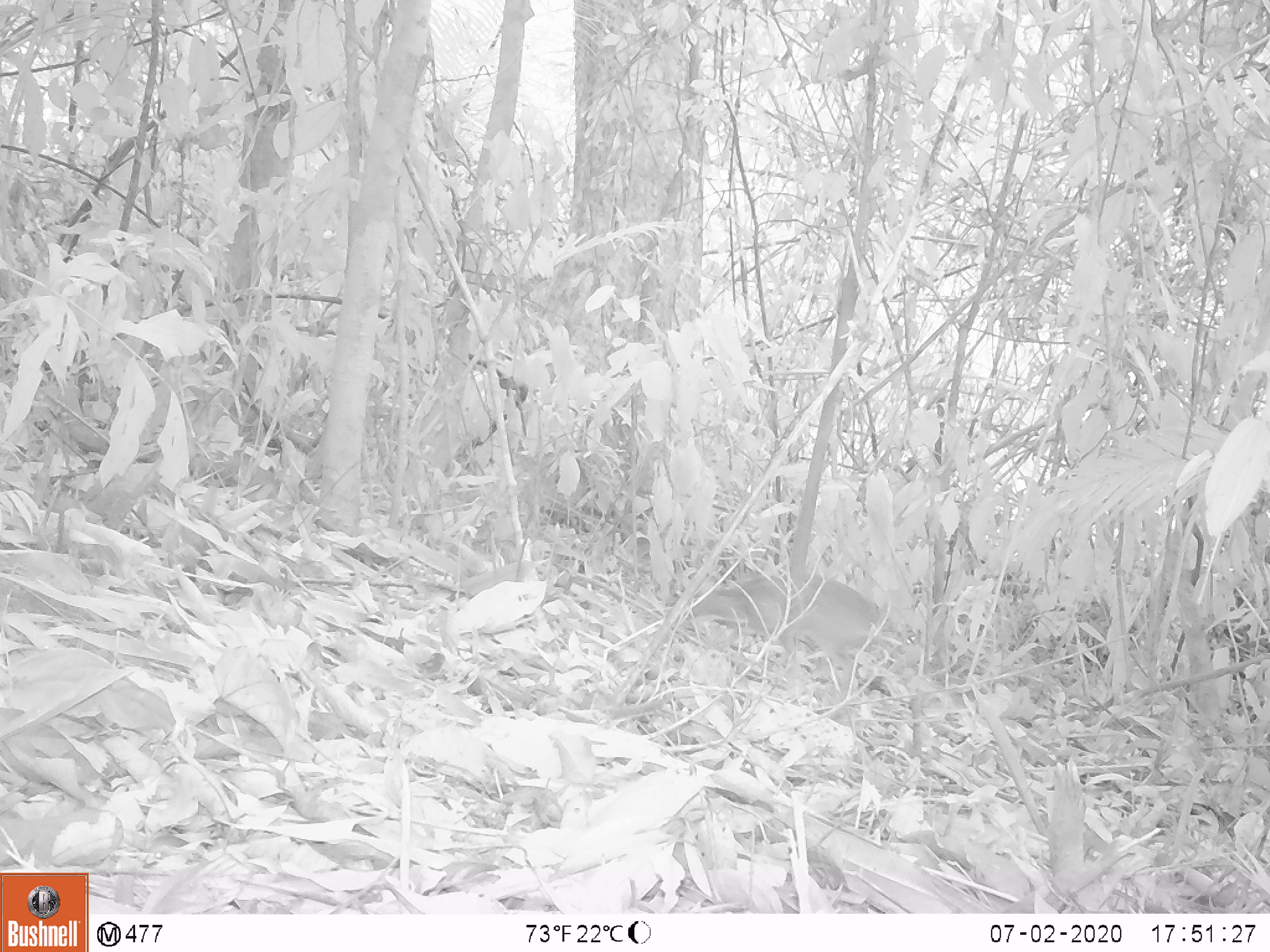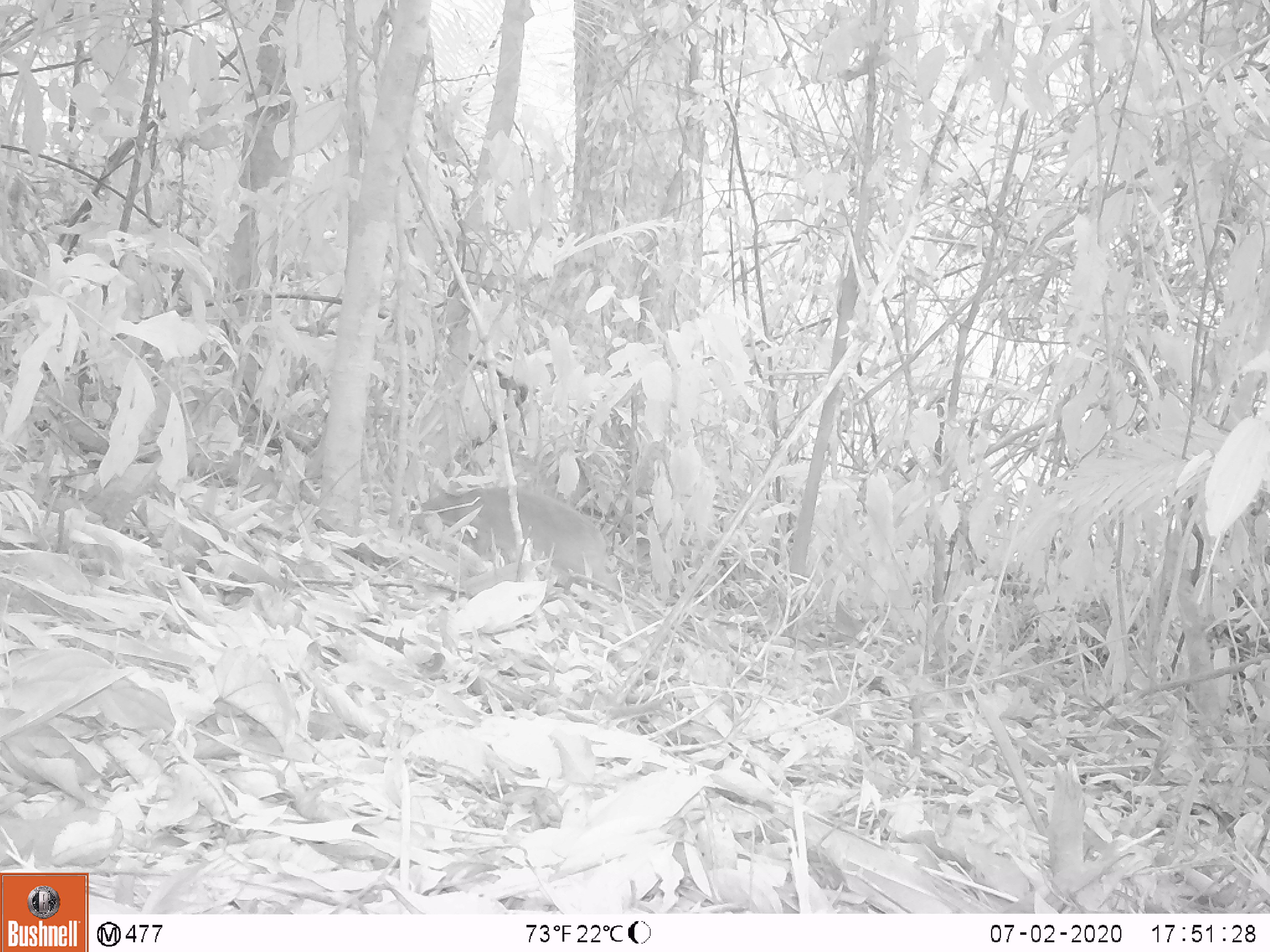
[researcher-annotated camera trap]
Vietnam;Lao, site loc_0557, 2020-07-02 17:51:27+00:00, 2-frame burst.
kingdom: Animalia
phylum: Chordata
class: Mammalia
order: Artiodactyla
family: Tragulidae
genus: Moschiola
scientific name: Moschiola meminna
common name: chevrotain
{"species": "chevrotain (Moschiola meminna)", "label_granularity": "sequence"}